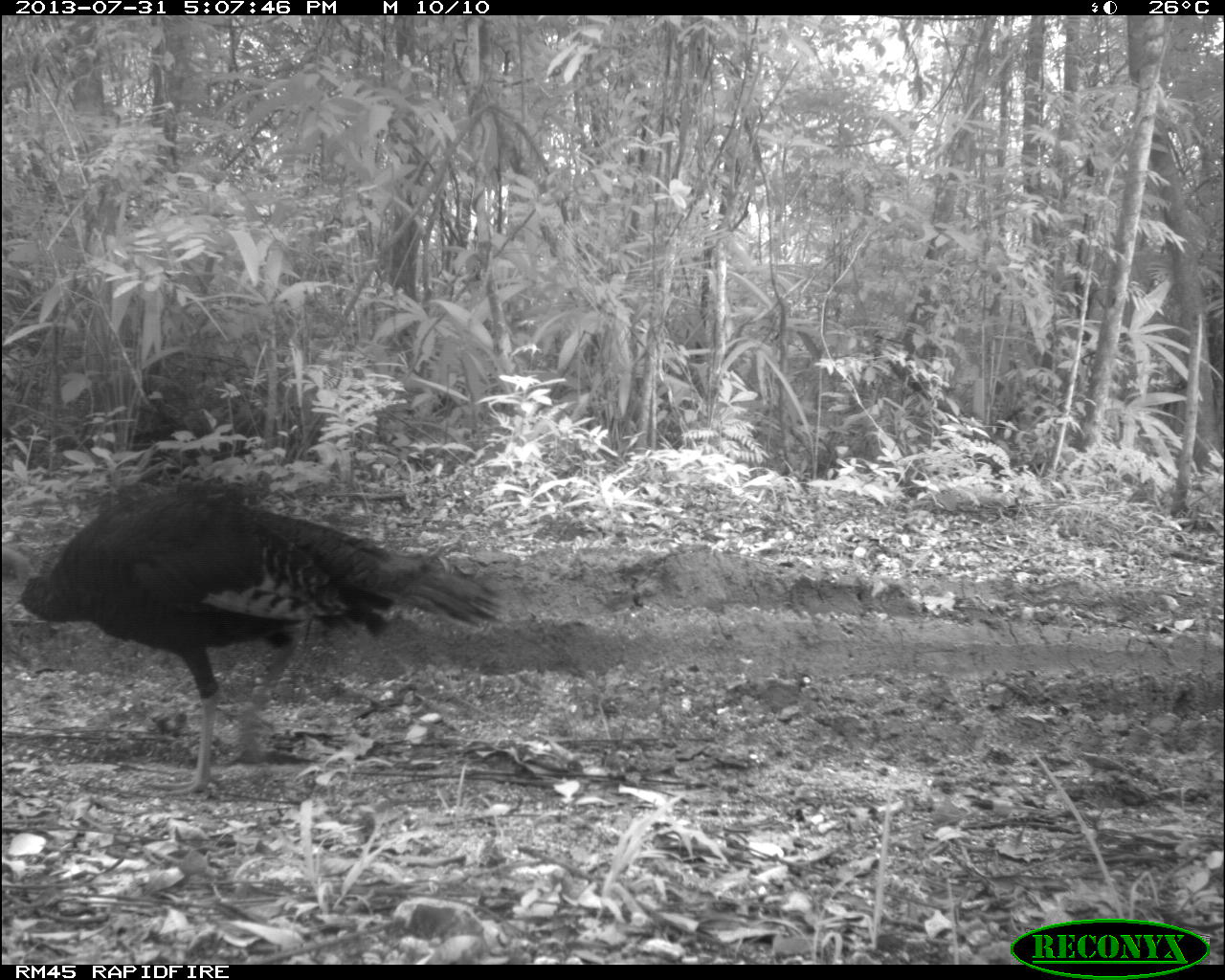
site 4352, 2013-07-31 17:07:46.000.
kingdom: Animalia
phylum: Chordata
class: Aves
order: Galliformes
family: Phasianidae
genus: Meleagris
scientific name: Meleagris ocellata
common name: ocellated turkey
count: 4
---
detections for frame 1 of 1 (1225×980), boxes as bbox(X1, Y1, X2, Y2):
meleagris ocellata: bbox(1, 480, 501, 794)